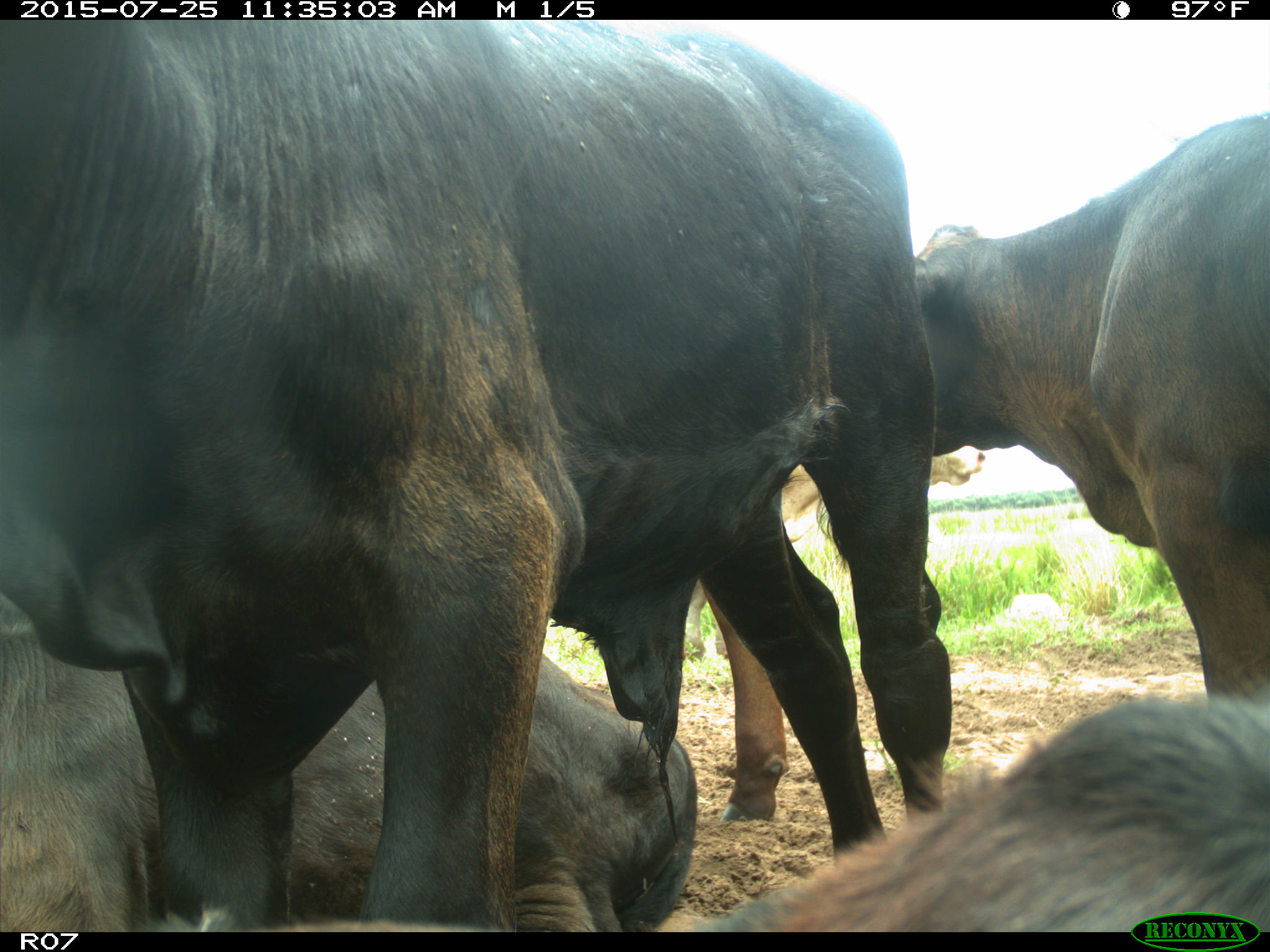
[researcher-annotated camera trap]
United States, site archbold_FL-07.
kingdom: Animalia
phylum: Chordata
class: Mammalia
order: Artiodactyla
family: Bovidae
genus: Bos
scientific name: Bos taurus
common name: domestic cow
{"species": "Bos taurus (domestic cow)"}